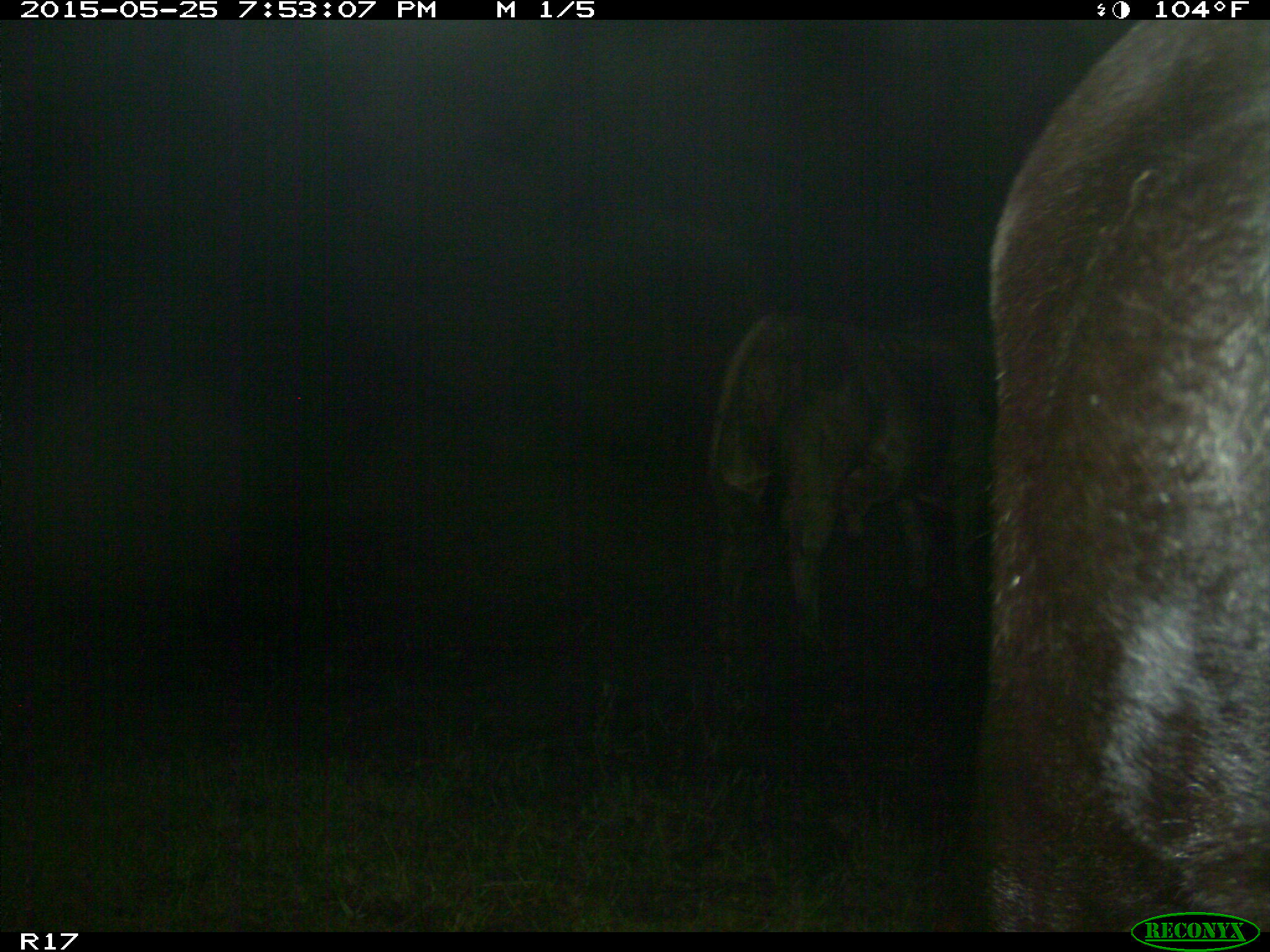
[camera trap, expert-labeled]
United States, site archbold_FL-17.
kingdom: Animalia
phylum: Chordata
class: Mammalia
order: Artiodactyla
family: Bovidae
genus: Bos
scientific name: Bos taurus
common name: domestic cow